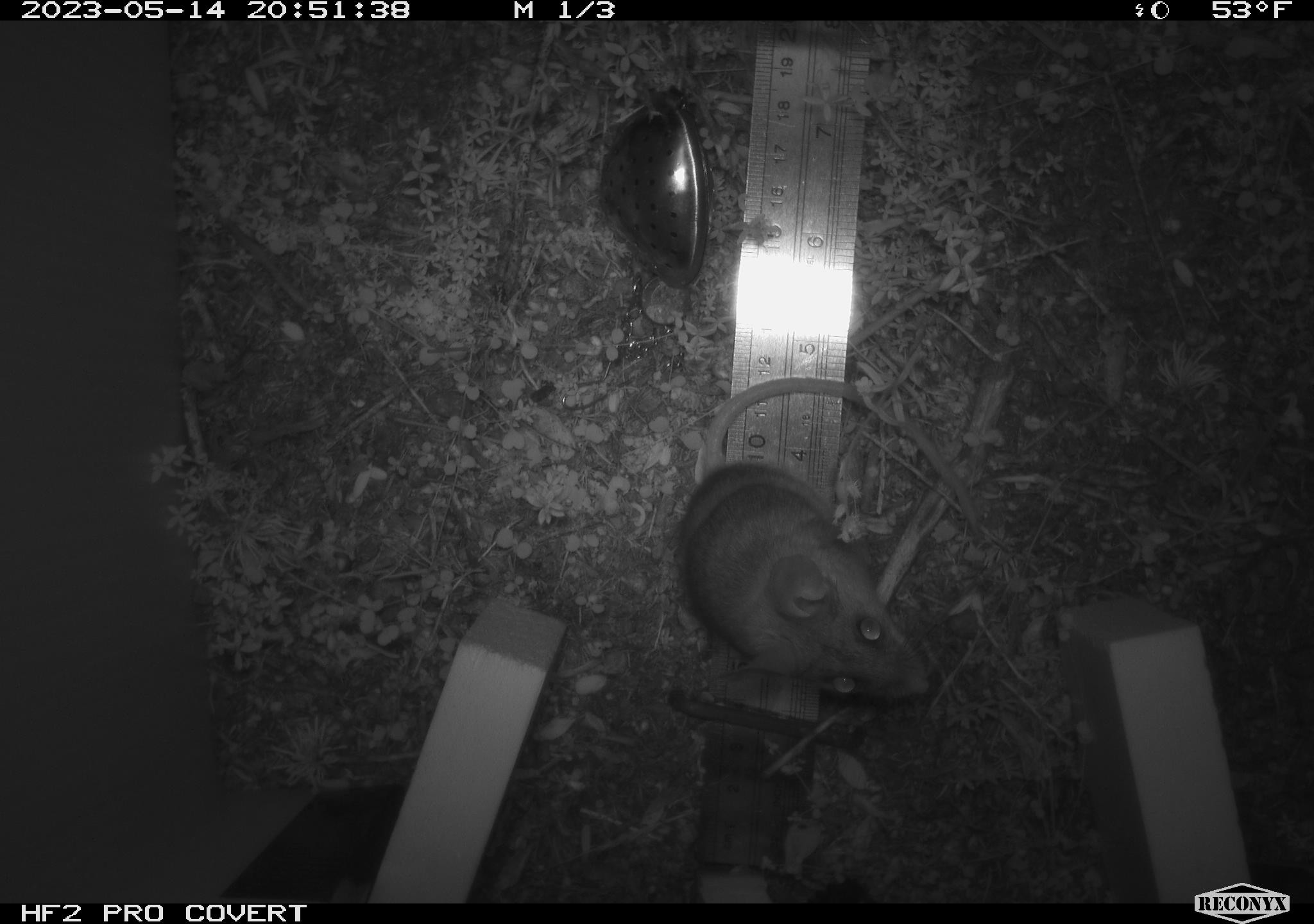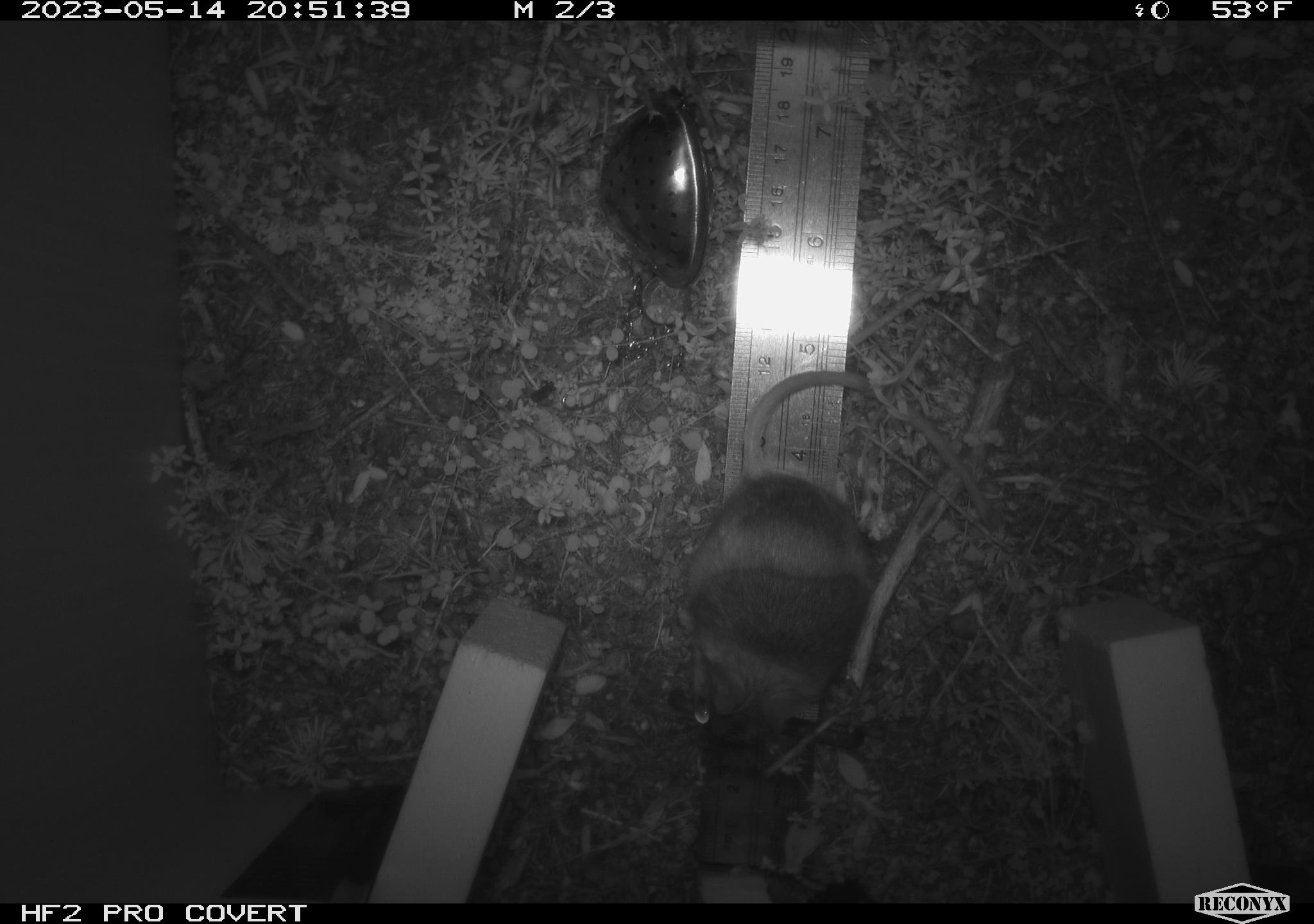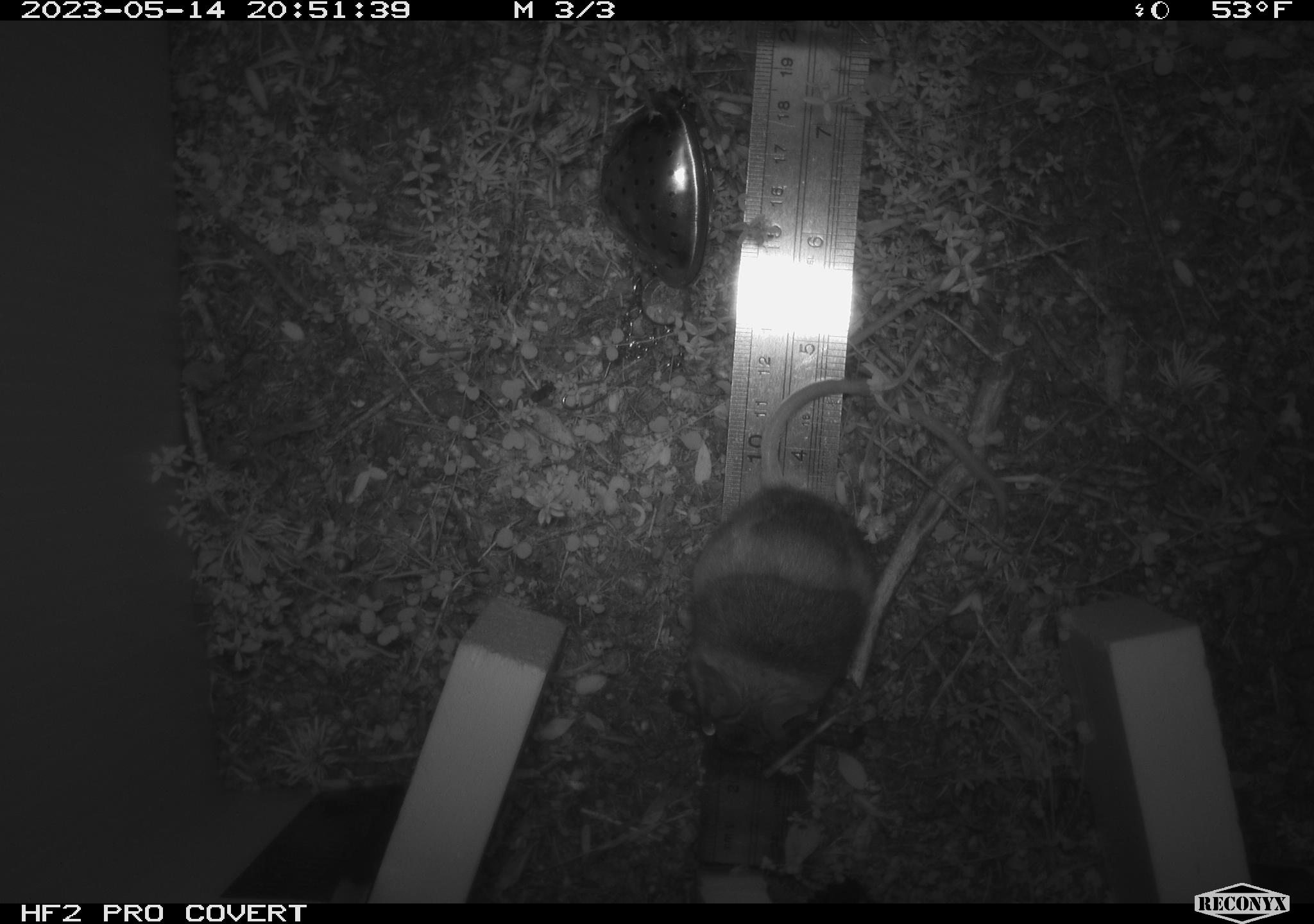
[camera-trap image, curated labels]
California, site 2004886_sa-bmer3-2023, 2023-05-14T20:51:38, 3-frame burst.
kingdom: Animalia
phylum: Chordata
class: Mammalia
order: Rodentia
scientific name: Rodentia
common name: mouse species